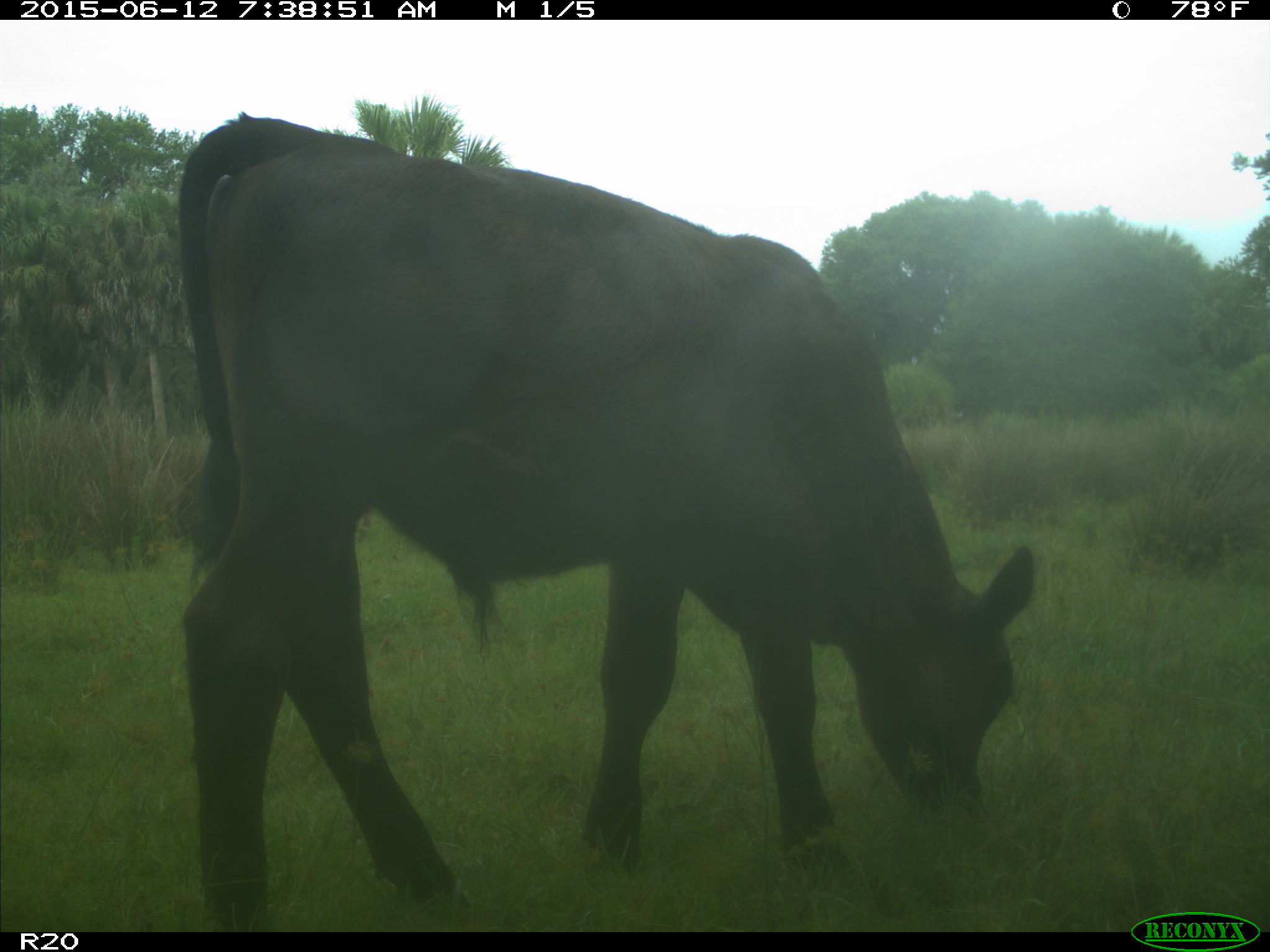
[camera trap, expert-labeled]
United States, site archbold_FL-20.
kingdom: Animalia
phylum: Chordata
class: Mammalia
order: Artiodactyla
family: Bovidae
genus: Bos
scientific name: Bos taurus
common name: domestic cow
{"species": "Bos taurus (domestic cow)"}